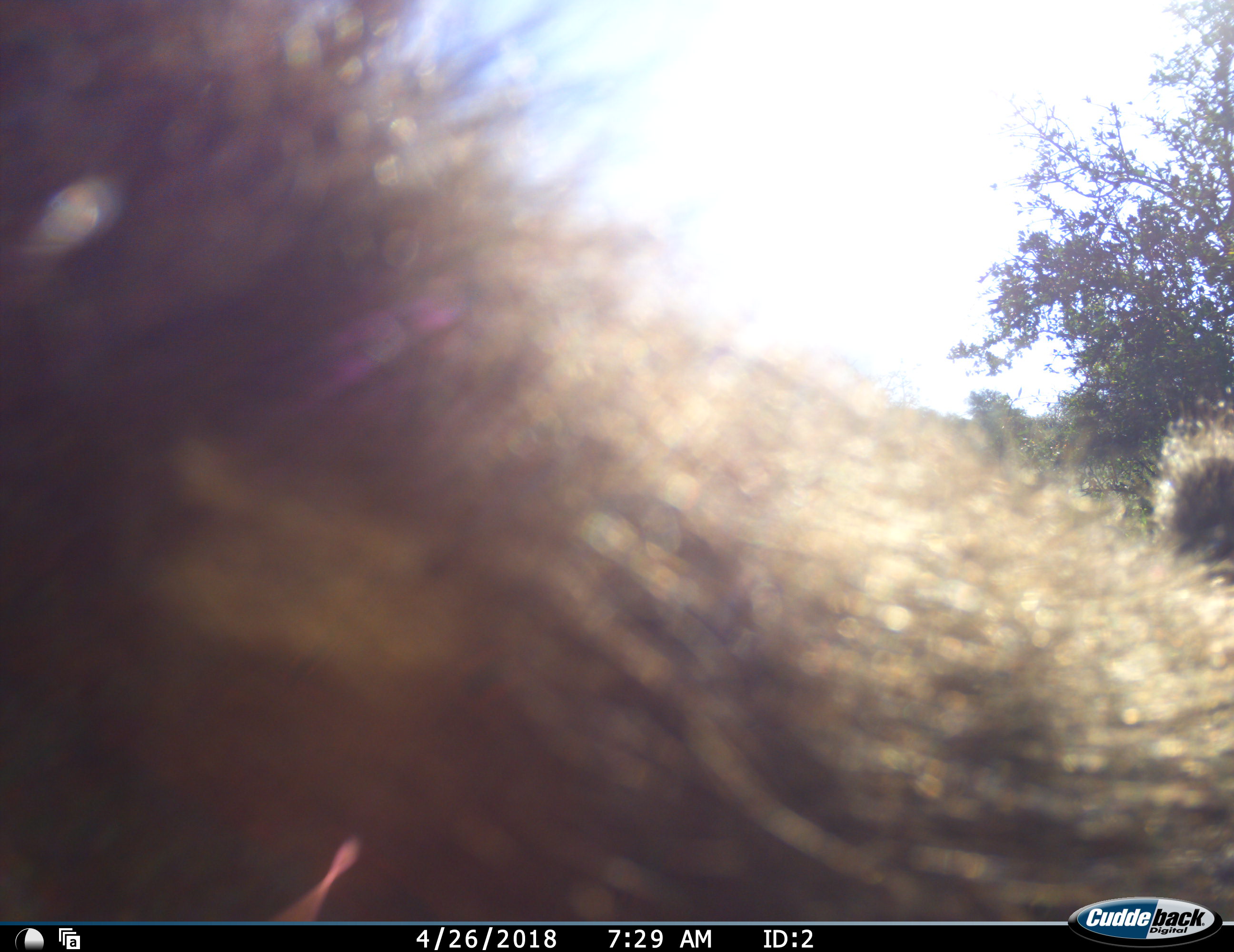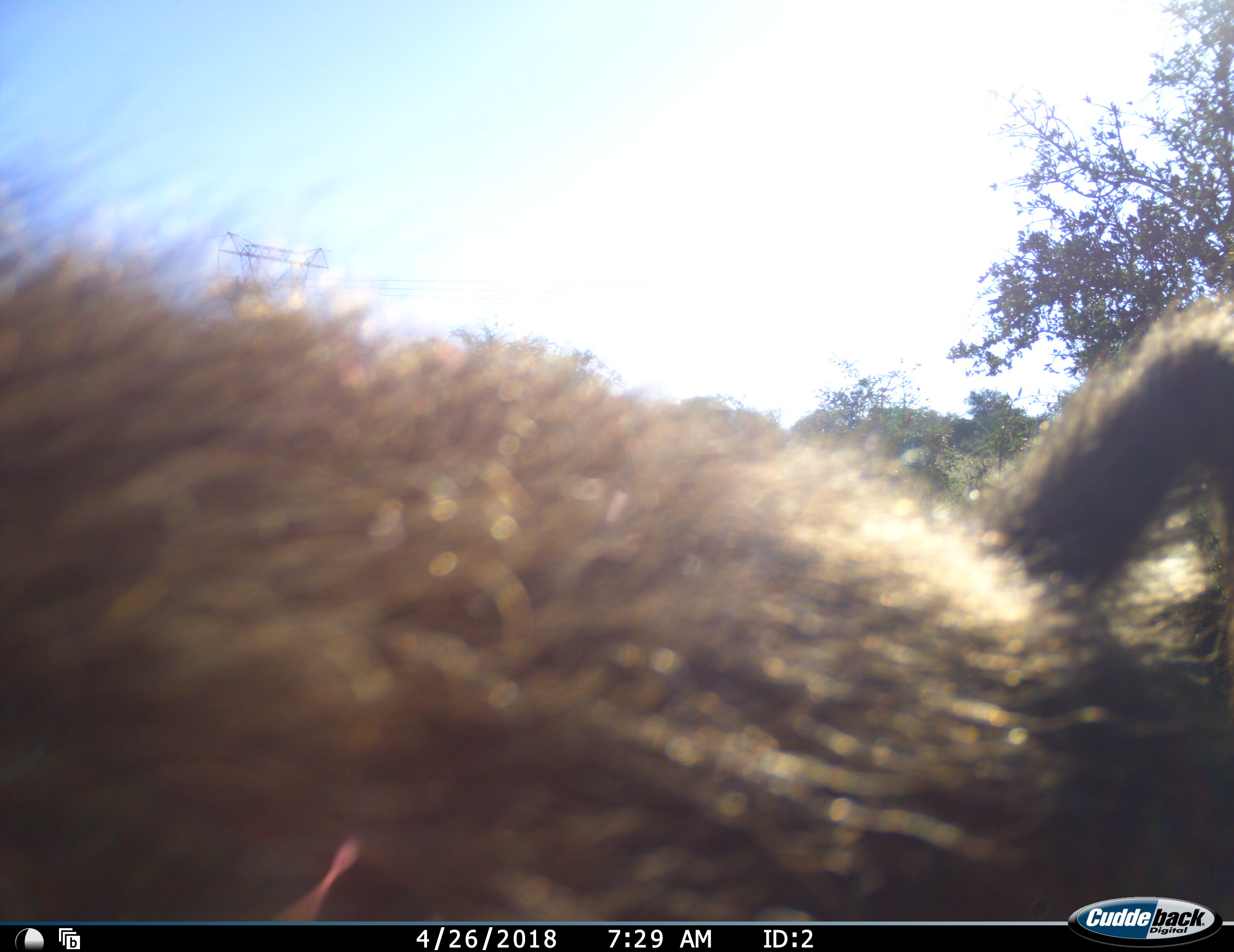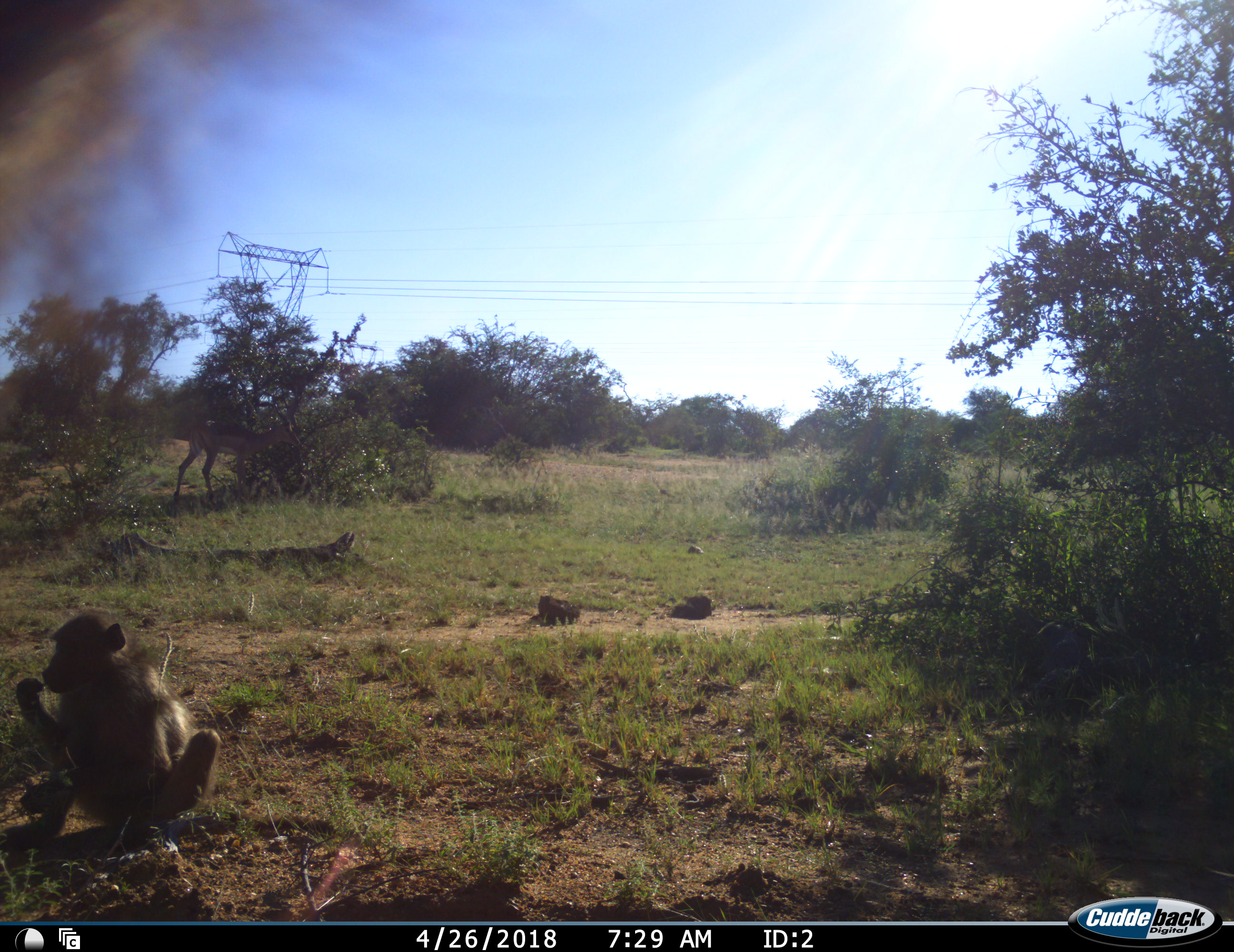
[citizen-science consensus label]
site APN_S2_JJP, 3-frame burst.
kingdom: Animalia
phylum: Chordata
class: Mammalia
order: Primates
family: Cercopithecidae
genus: Papio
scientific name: Papio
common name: baboon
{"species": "baboon (Papio)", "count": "2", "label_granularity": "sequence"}